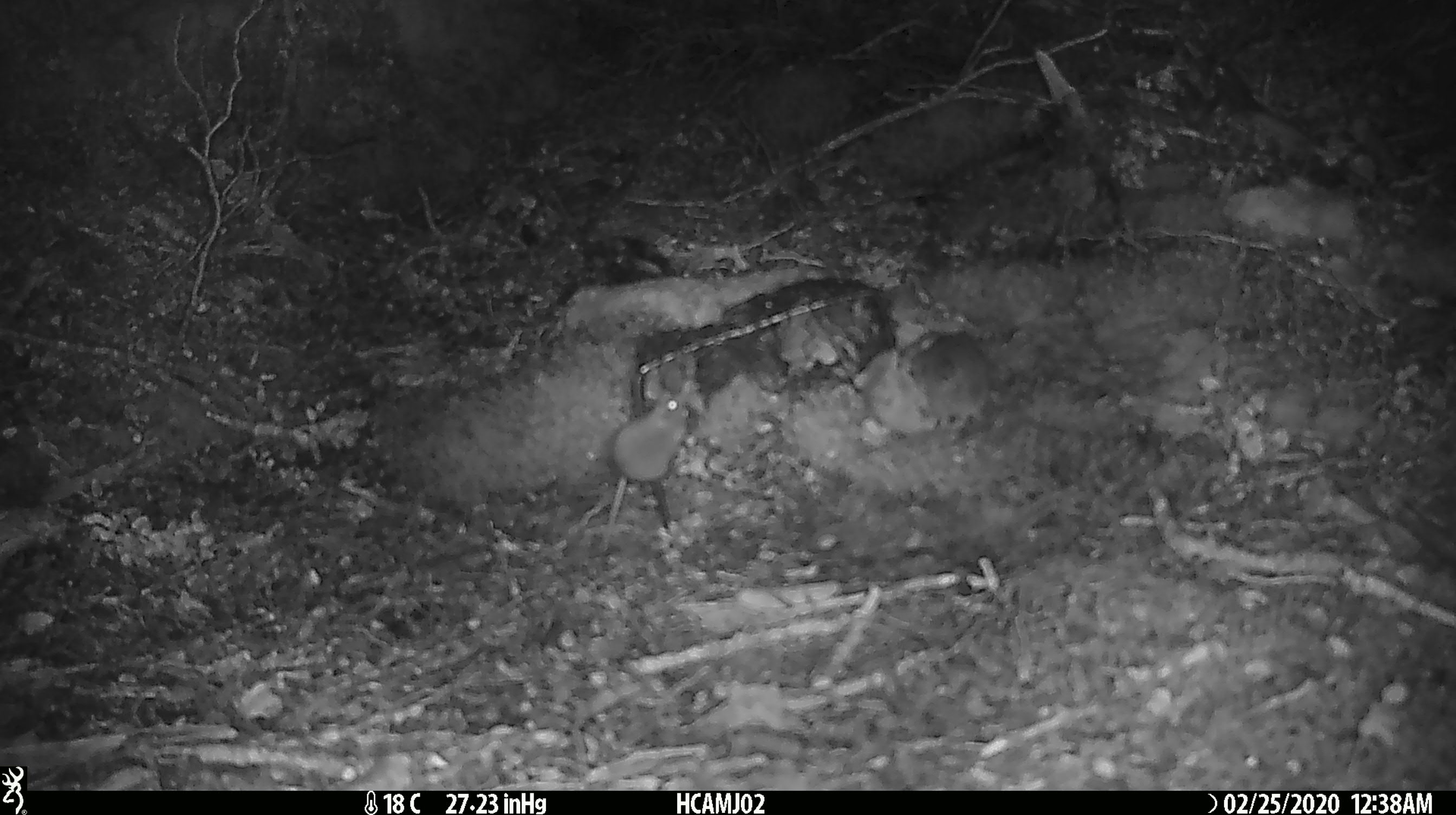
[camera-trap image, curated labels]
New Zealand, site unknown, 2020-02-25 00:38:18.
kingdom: Animalia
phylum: Chordata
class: Mammalia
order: Rodentia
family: Muridae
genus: Mus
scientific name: Mus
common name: mouse